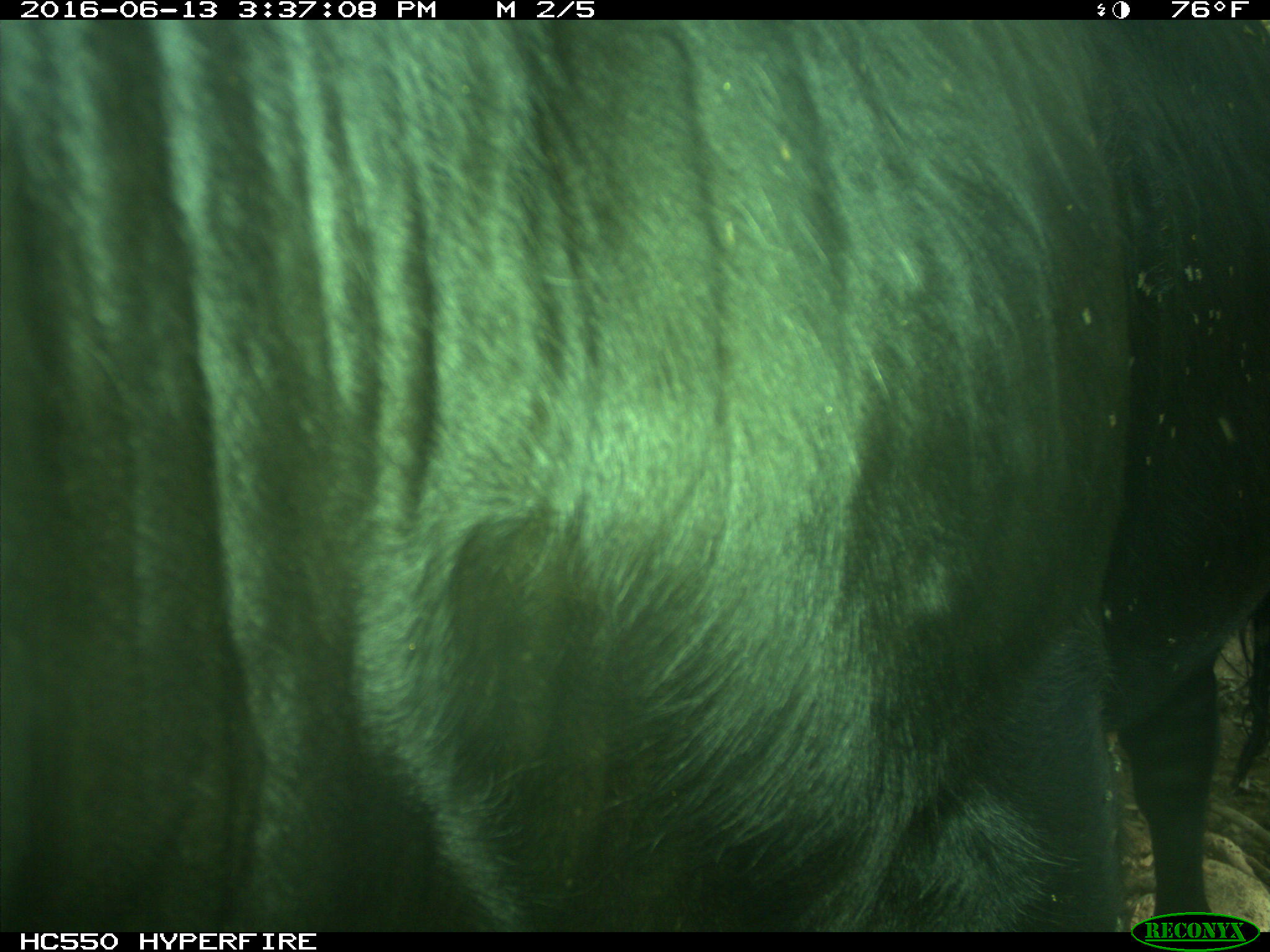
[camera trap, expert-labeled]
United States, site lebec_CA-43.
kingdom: Animalia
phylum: Chordata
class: Mammalia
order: Artiodactyla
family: Bovidae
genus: Bos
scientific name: Bos taurus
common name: domestic cow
Bos taurus (domestic cow).